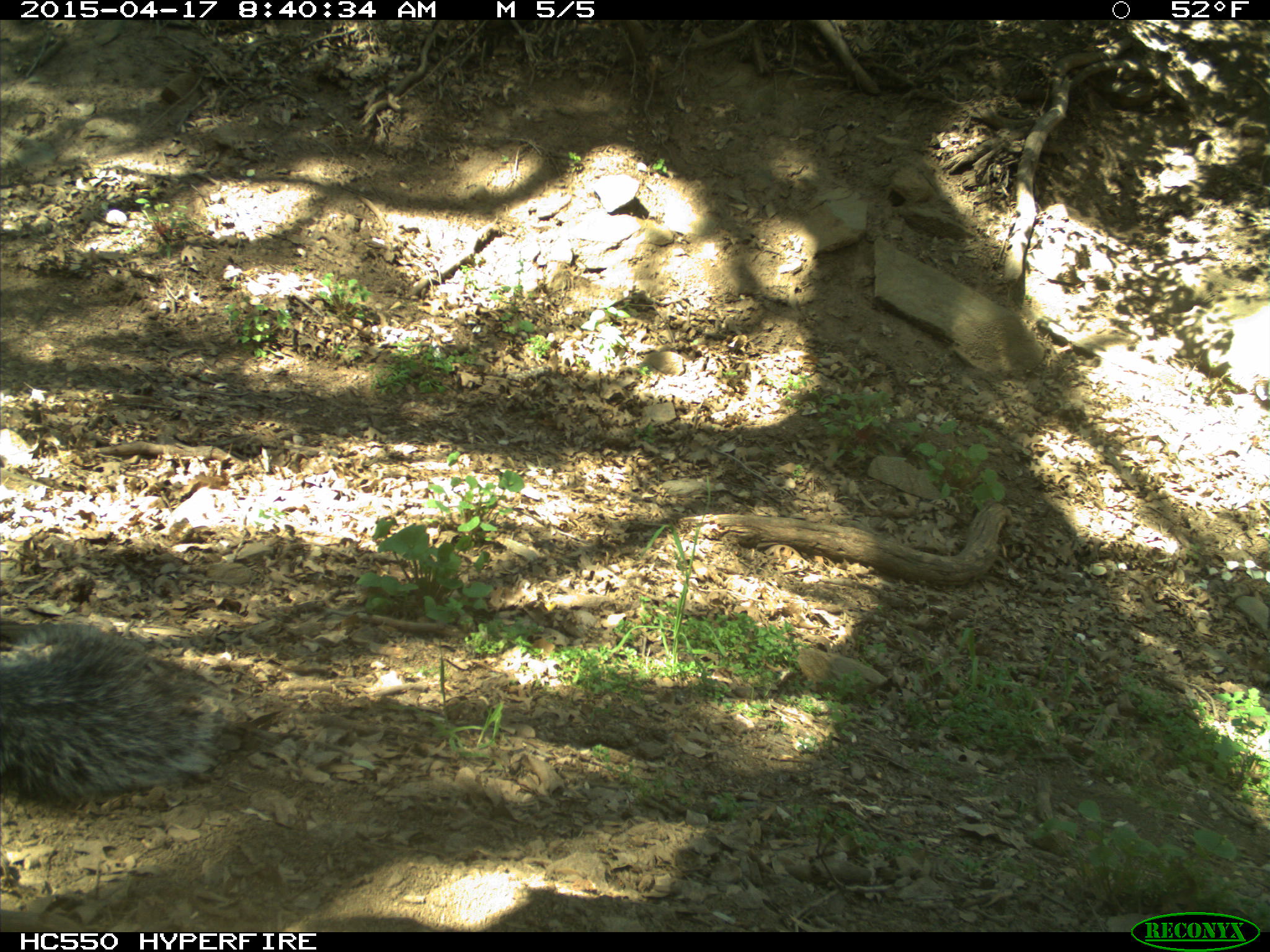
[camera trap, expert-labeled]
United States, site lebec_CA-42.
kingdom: Animalia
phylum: Chordata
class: Mammalia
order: Rodentia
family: Sciuridae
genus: Sciurus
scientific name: Sciurus carolinensis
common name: eastern gray squirrel